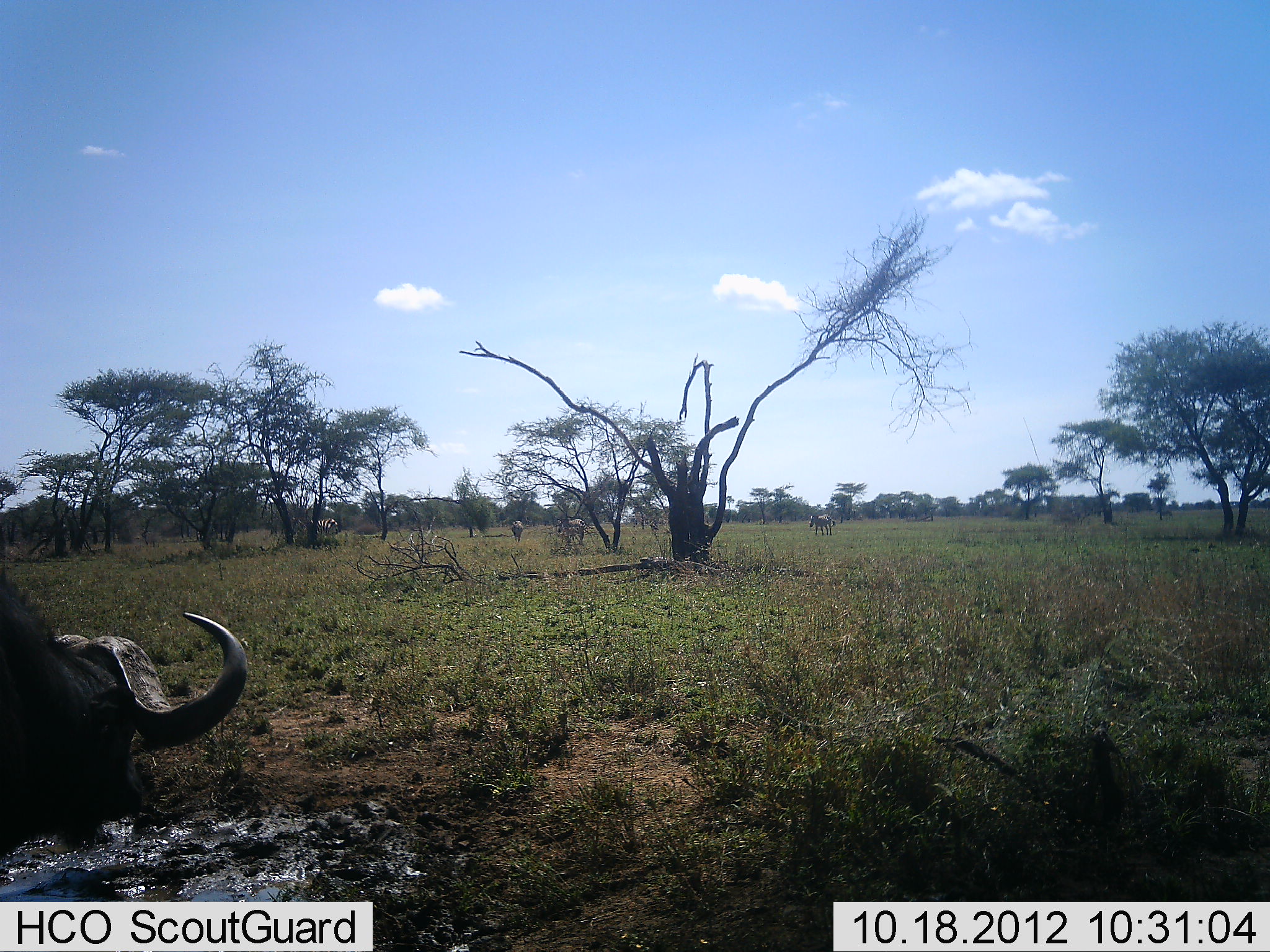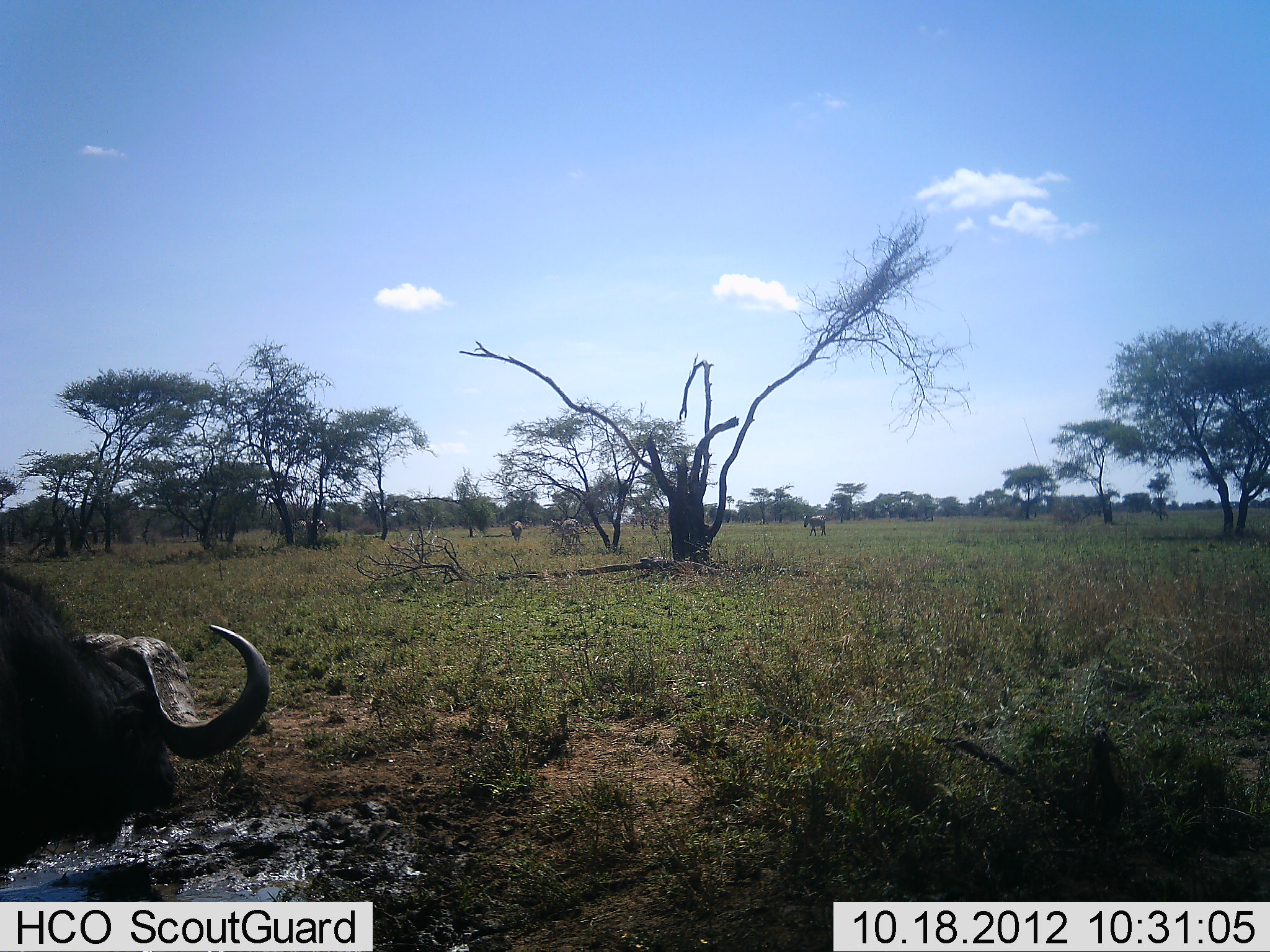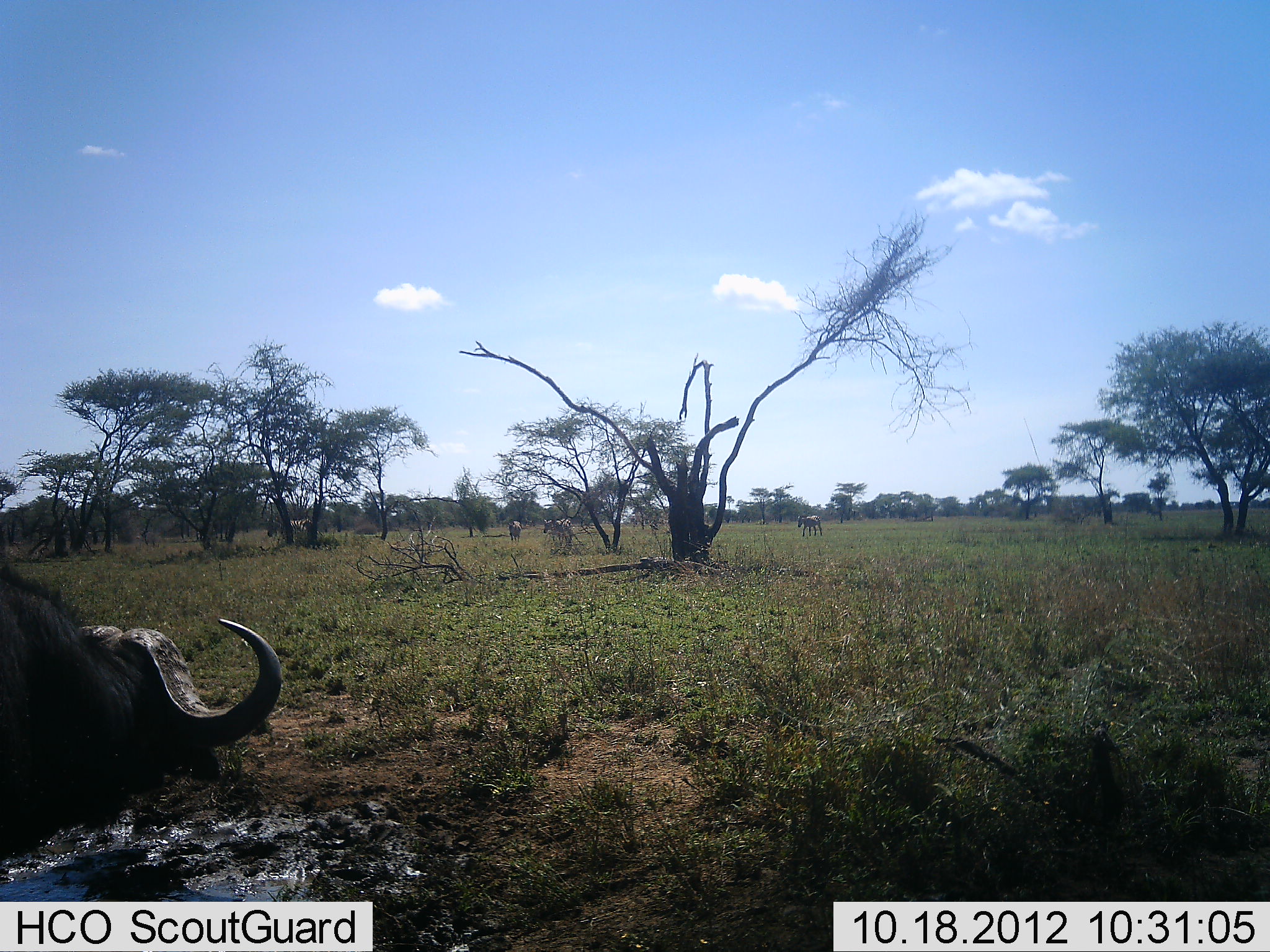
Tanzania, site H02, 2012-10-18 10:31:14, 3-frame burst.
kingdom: Animalia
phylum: Chordata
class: Mammalia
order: Artiodactyla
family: Bovidae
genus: Syncerus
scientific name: Syncerus caffer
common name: cape buffalo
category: buffalo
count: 1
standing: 48%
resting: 24%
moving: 14%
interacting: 10%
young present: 0%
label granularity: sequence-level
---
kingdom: Animalia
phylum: Chordata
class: Mammalia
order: Perissodactyla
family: Equidae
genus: Equus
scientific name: Equus quagga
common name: plains zebra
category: zebra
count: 4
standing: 12%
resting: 0%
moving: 100%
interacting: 0%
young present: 0%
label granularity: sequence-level